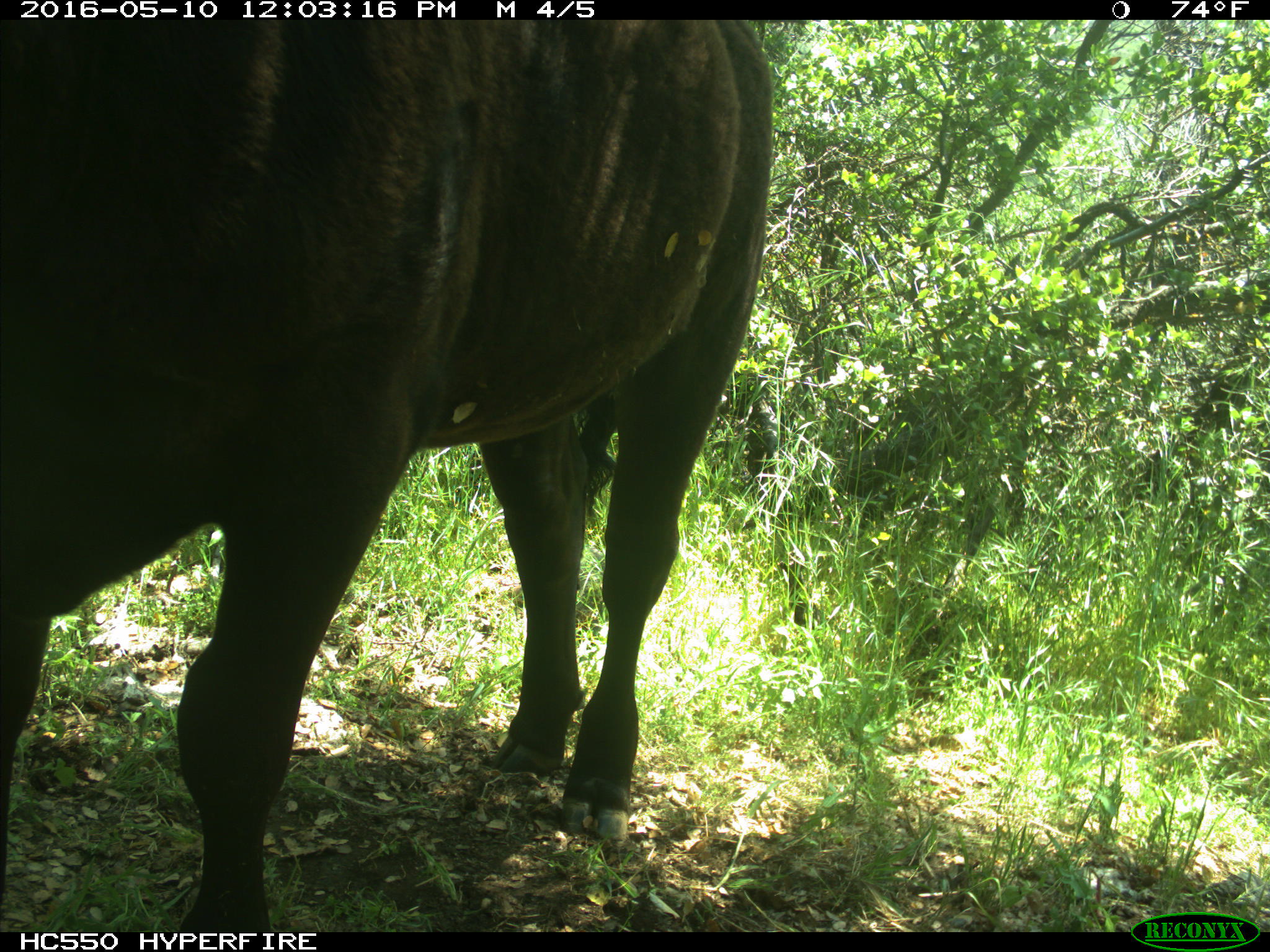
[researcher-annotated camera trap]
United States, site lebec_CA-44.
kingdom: Animalia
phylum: Chordata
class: Mammalia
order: Artiodactyla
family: Bovidae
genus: Bos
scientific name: Bos taurus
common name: domestic cow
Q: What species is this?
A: Bos taurus (domestic cow).